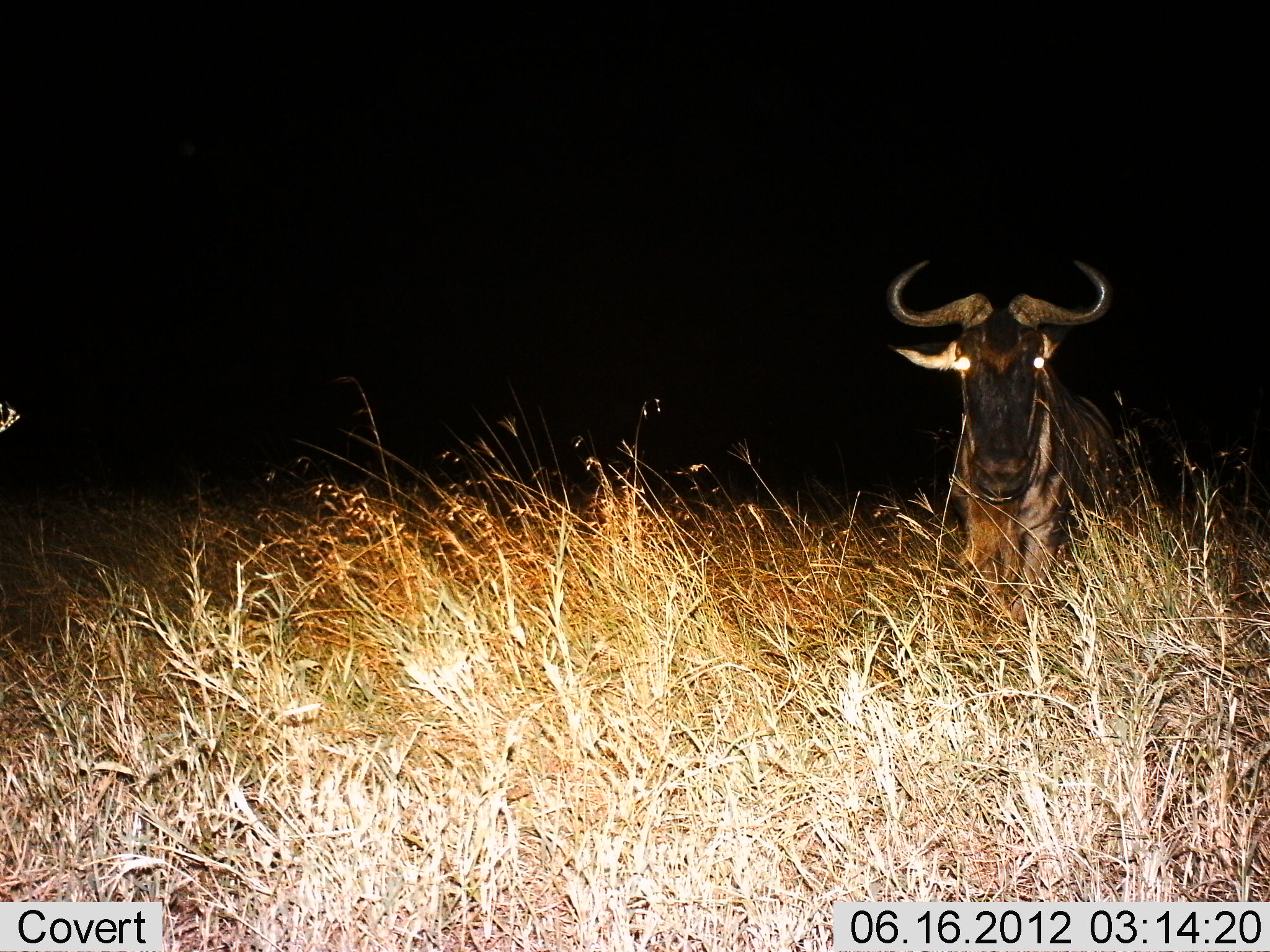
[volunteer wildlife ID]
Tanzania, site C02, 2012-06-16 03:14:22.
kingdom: Animalia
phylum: Chordata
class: Mammalia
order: Artiodactyla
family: Bovidae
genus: Connochaetes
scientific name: Connochaetes taurinus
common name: blue wildebeest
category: wildebeest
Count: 1.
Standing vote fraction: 100%.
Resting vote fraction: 0%.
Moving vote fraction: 0%.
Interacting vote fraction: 0%.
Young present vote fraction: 0%.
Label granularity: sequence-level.